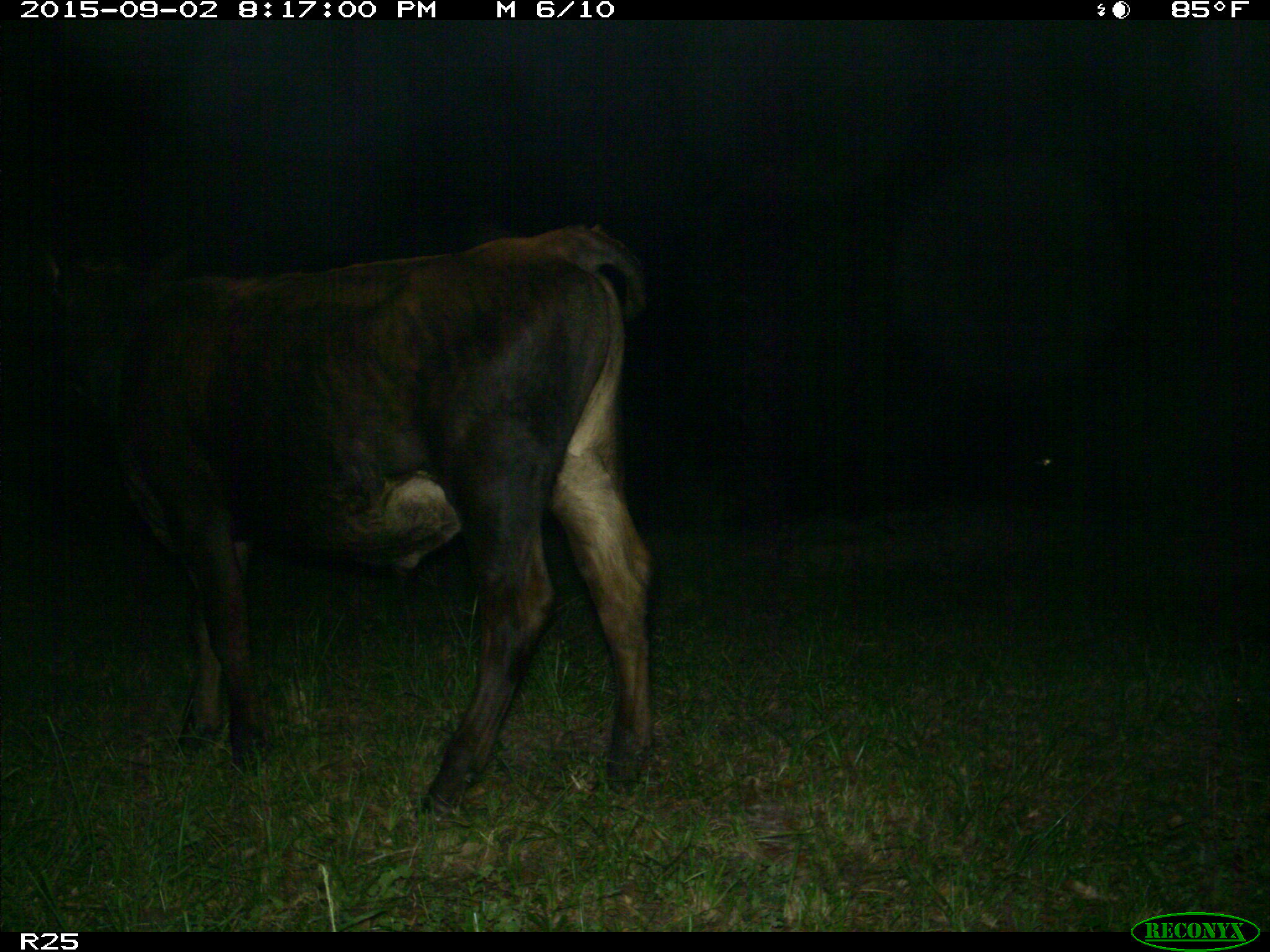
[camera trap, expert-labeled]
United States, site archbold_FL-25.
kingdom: Animalia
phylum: Chordata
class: Mammalia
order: Artiodactyla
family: Bovidae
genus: Bos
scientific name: Bos taurus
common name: domestic cow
Bos taurus (domestic cow).